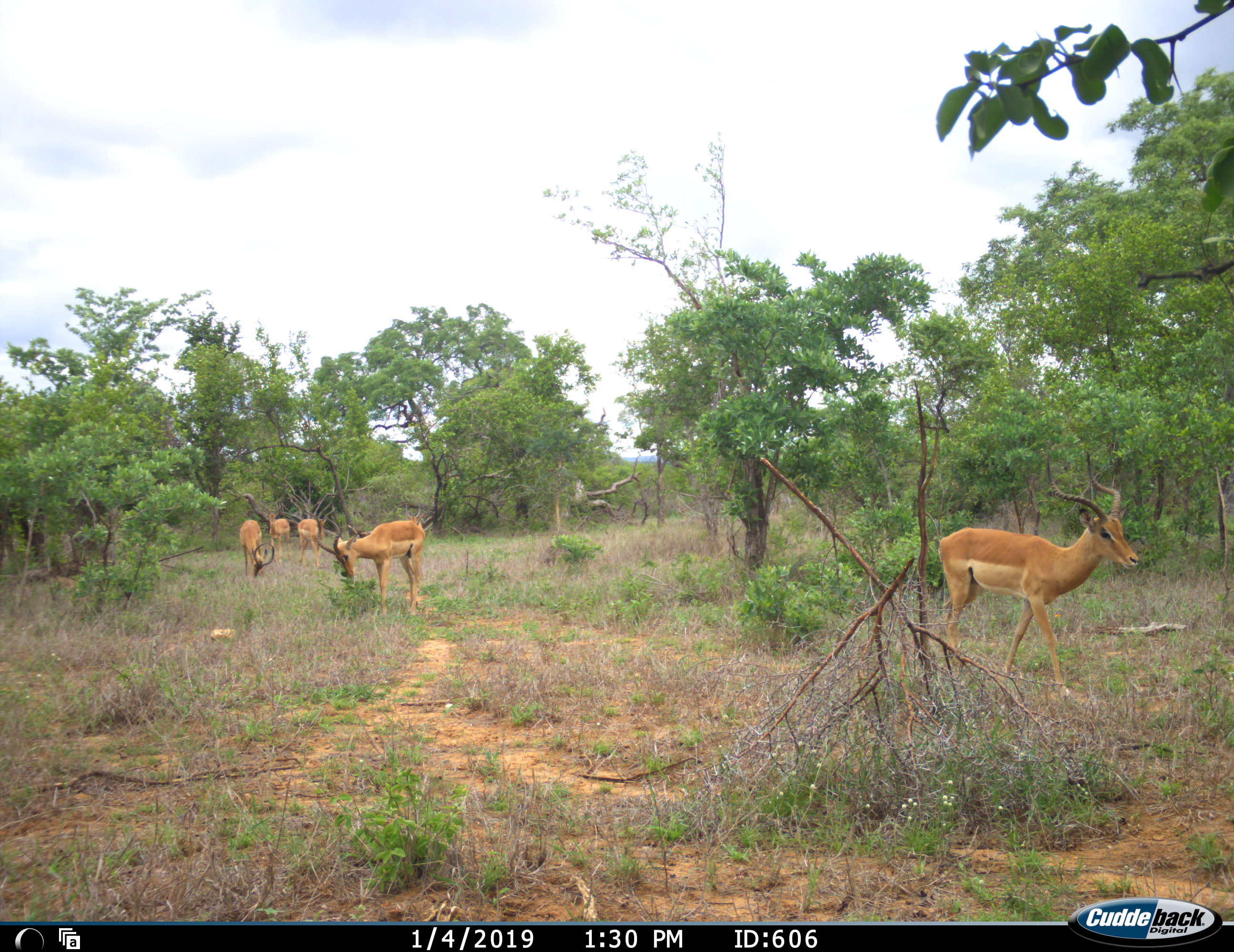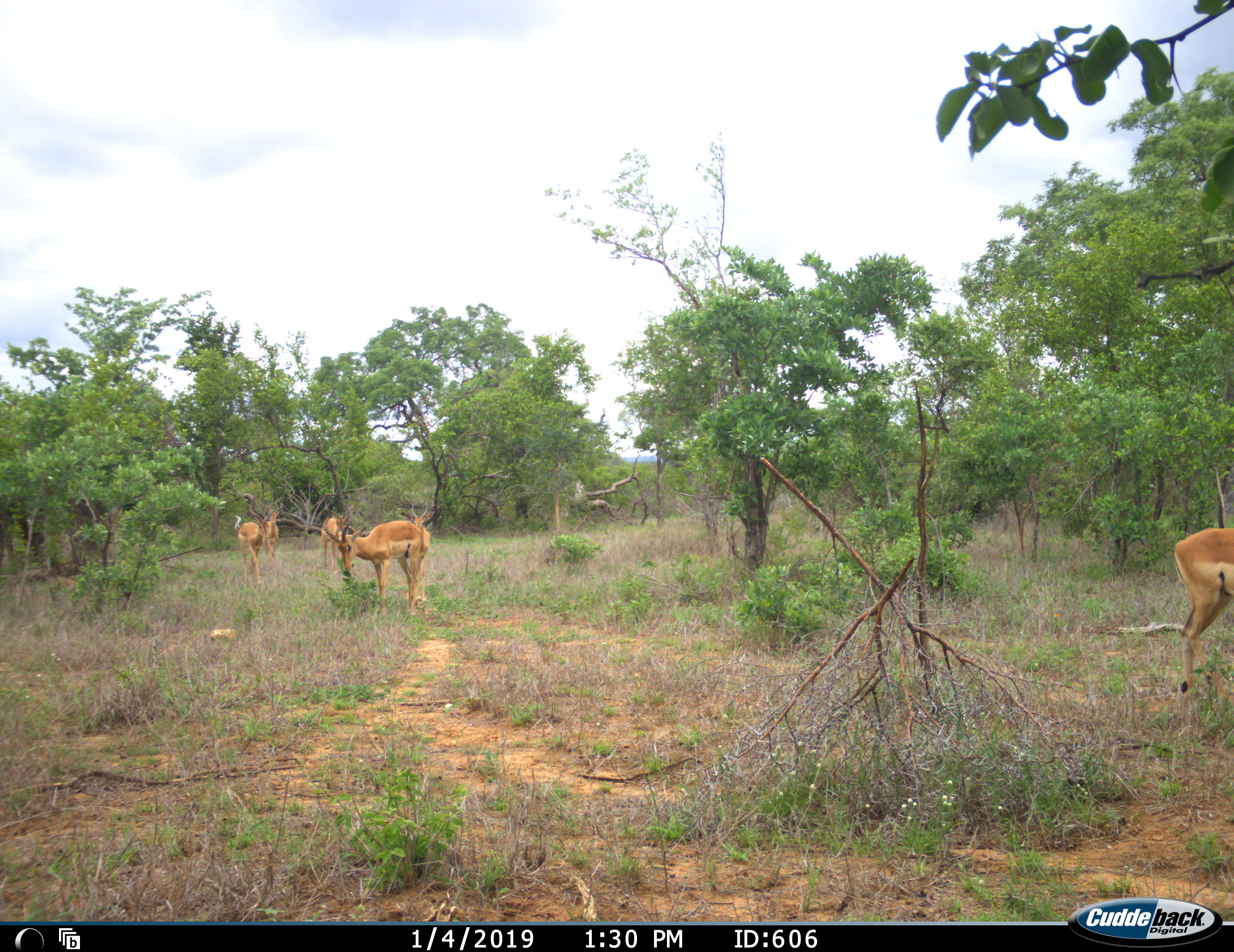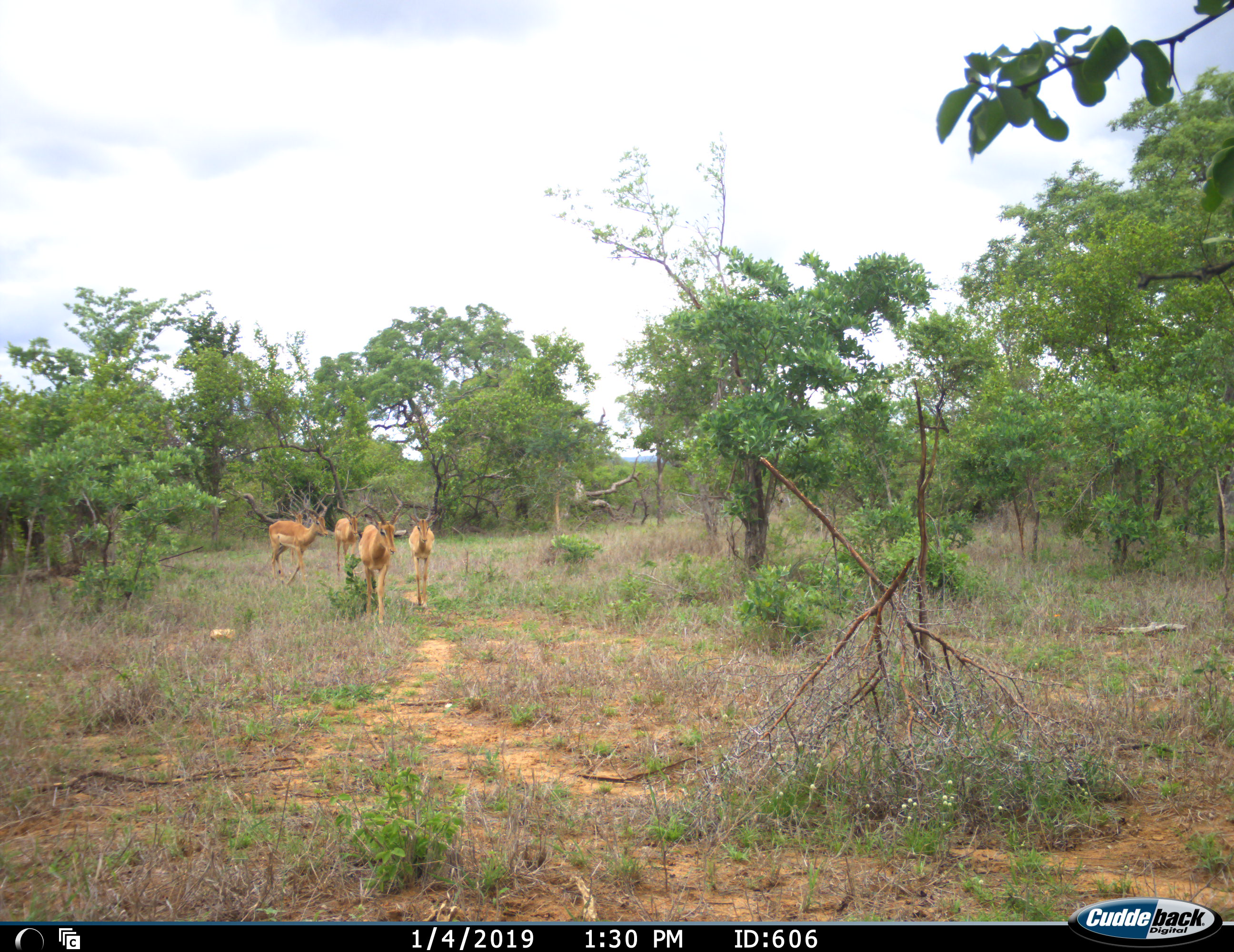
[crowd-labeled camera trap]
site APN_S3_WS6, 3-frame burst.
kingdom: Animalia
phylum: Chordata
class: Mammalia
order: Artiodactyla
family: Bovidae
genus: Aepyceros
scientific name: Aepyceros melampus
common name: impala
Impala (Aepyceros melampus), count 5. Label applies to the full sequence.